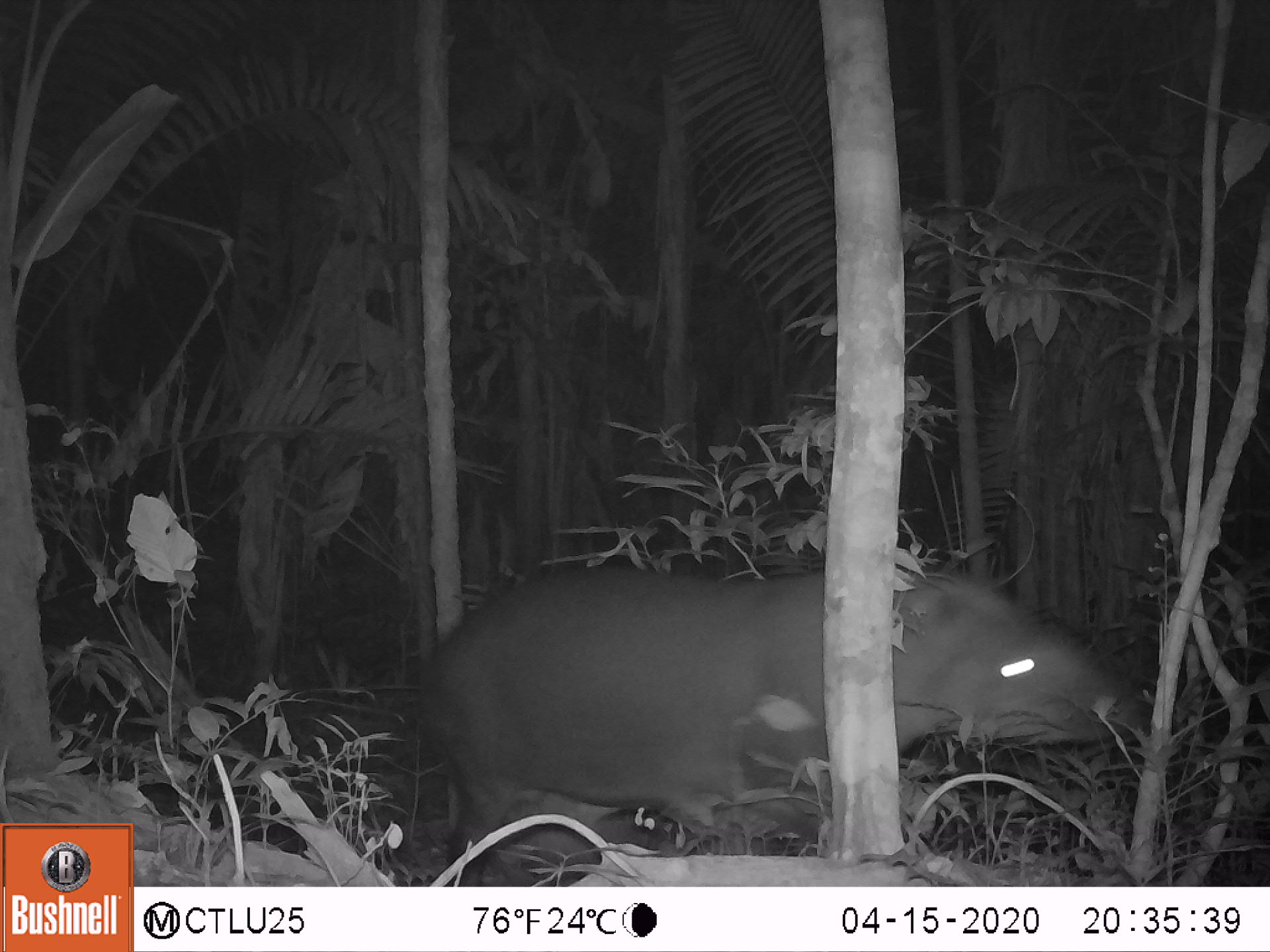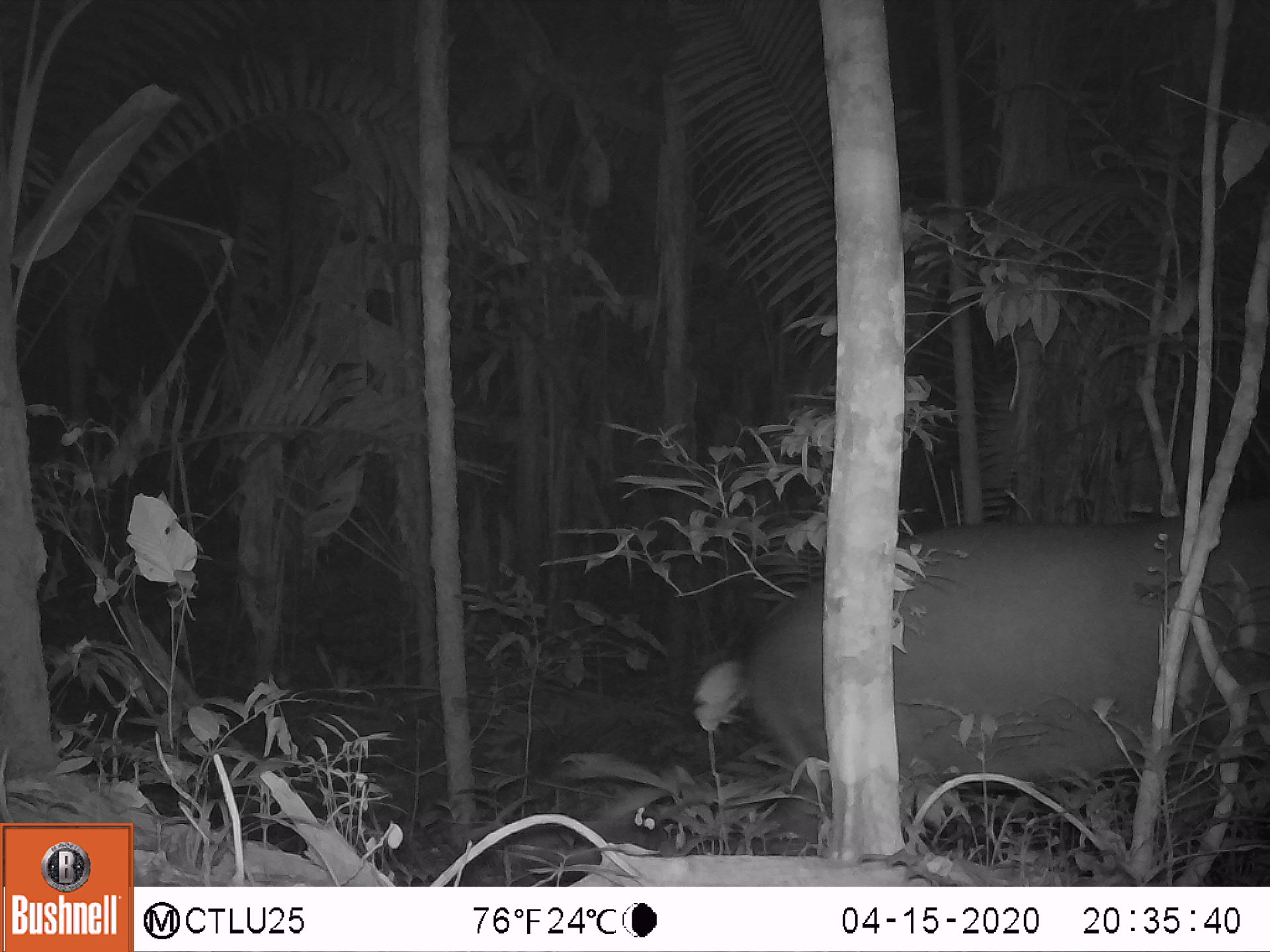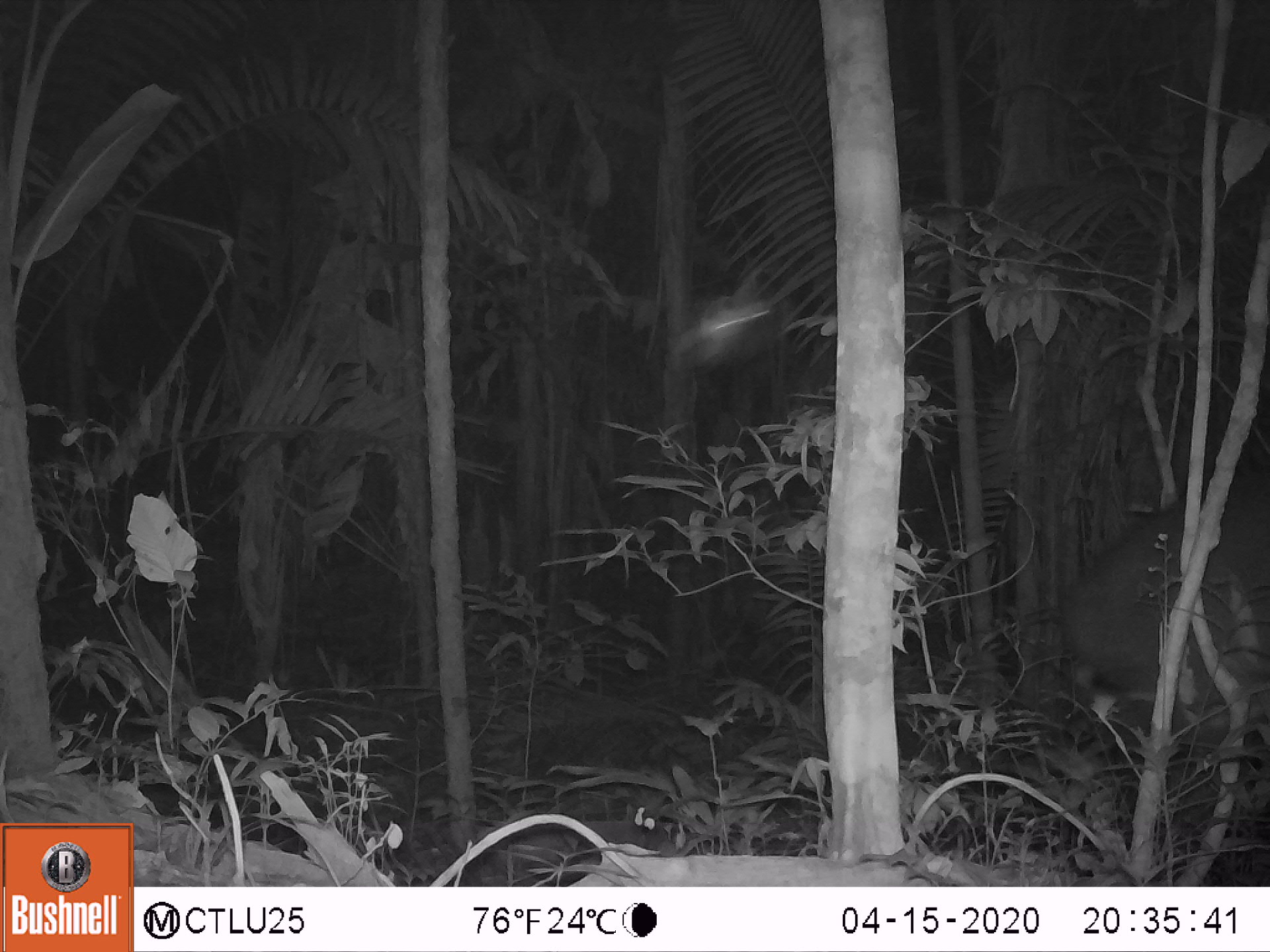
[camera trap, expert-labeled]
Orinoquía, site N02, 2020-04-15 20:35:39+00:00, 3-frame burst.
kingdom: Animalia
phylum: Chordata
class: Mammalia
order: Perissodactyla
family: Tapiridae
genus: Tapirus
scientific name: Tapirus terrestris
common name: lowland tapir